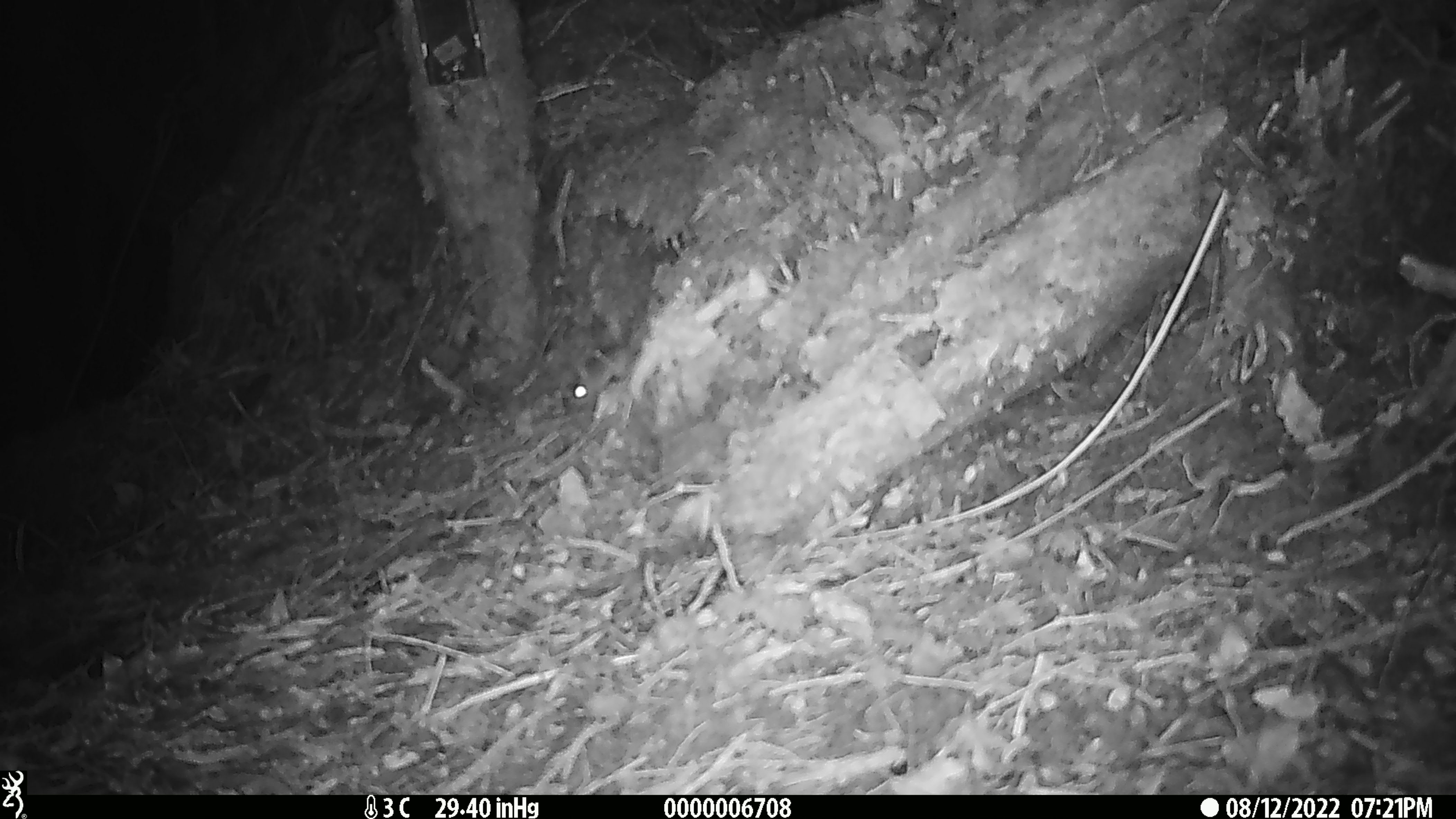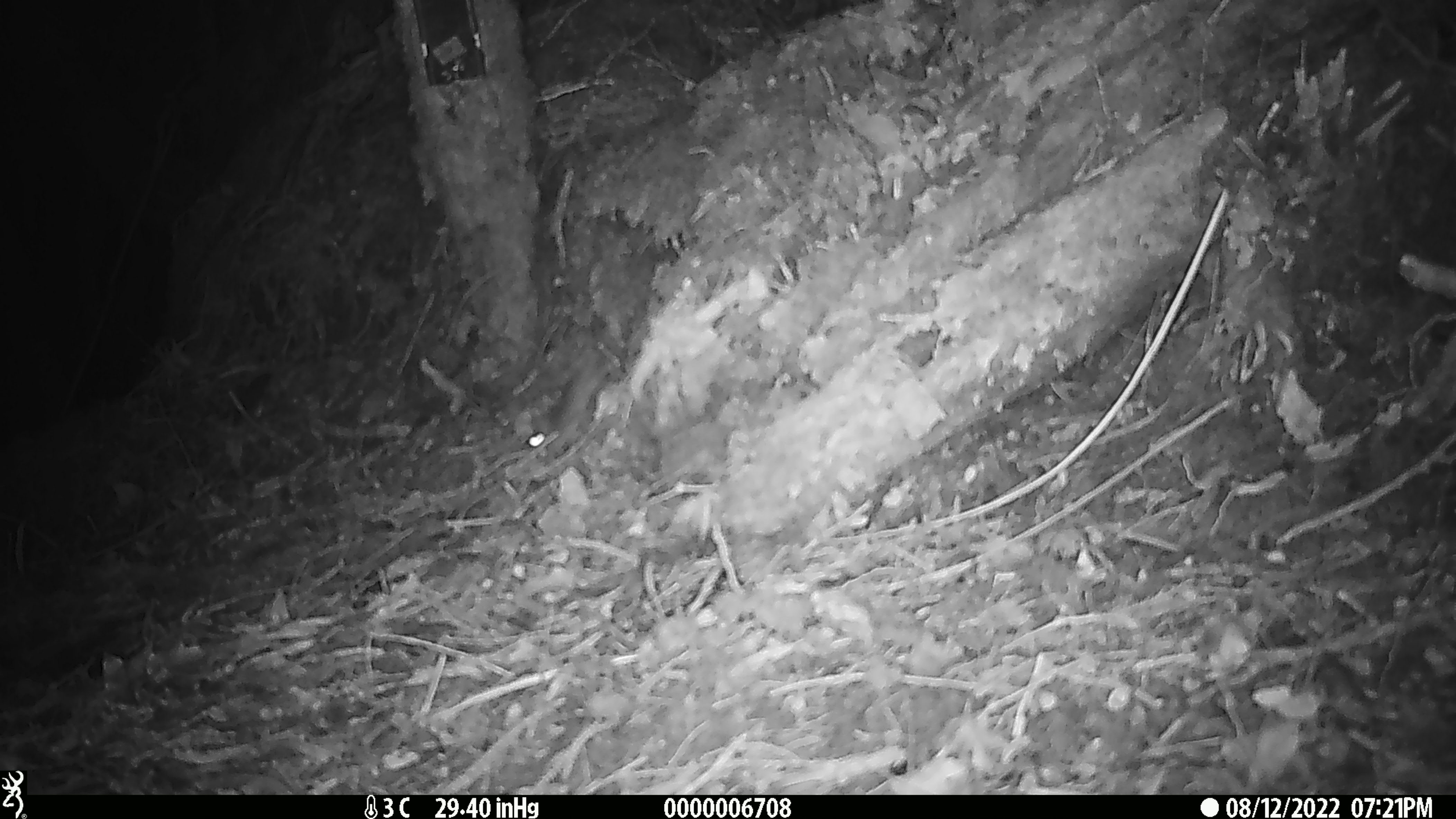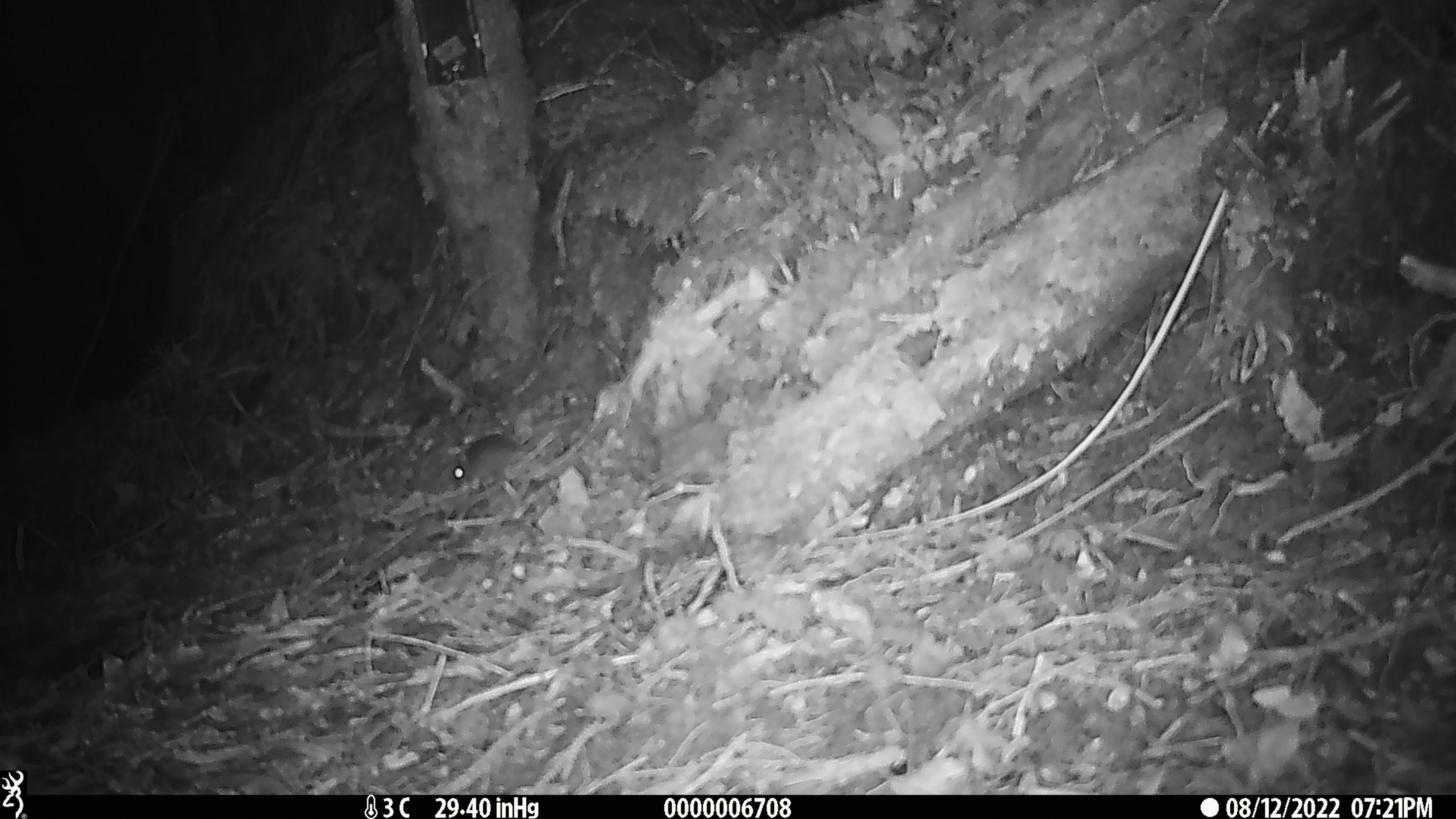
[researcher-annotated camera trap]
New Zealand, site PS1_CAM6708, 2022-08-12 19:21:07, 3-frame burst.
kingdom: Animalia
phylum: Chordata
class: Mammalia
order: Rodentia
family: Muridae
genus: Mus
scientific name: Mus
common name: mouse